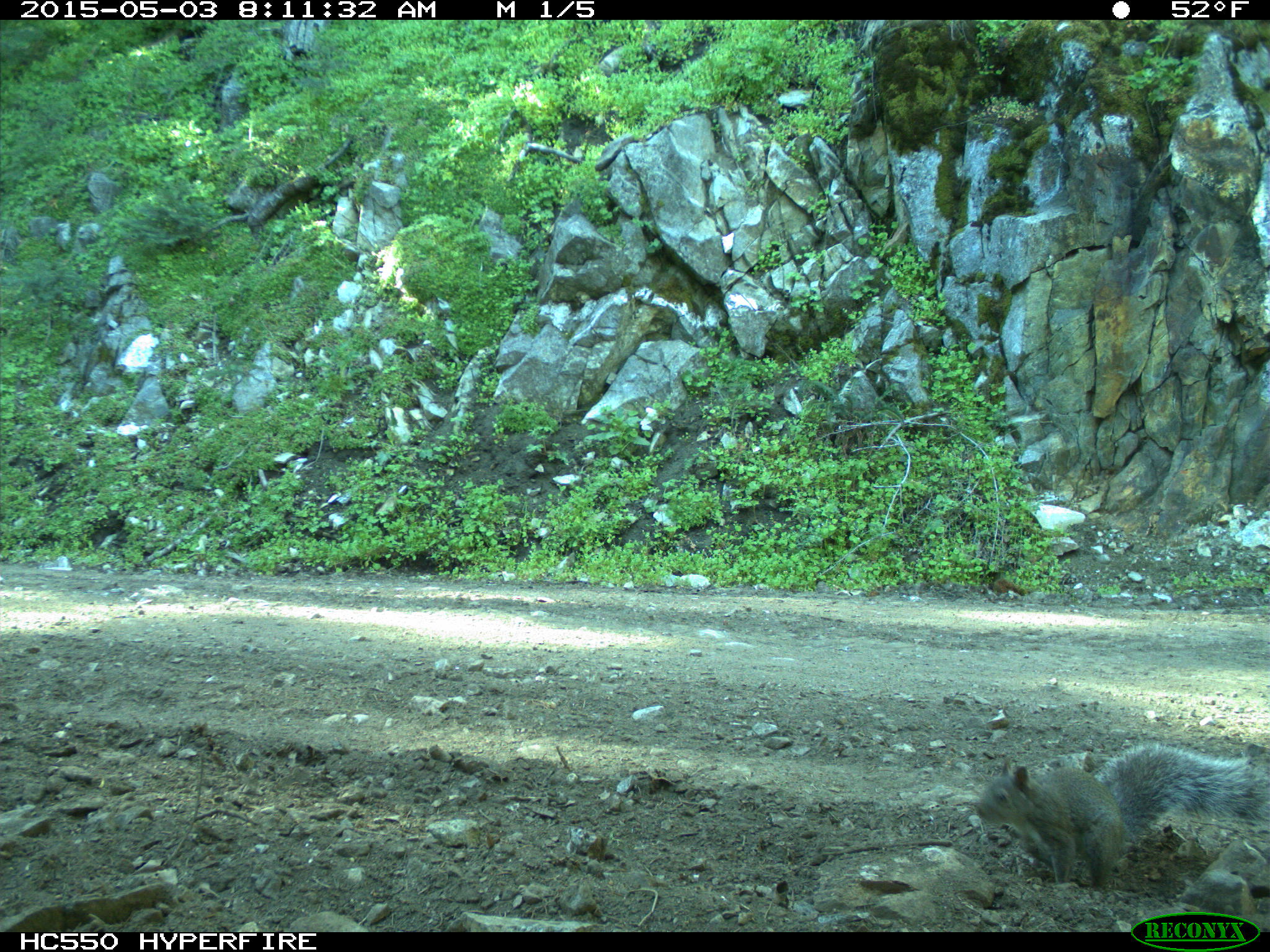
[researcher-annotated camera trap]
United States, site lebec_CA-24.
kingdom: Animalia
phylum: Chordata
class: Mammalia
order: Rodentia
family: Sciuridae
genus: Sciurus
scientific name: Sciurus carolinensis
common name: eastern gray squirrel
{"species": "Sciurus carolinensis (eastern gray squirrel)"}